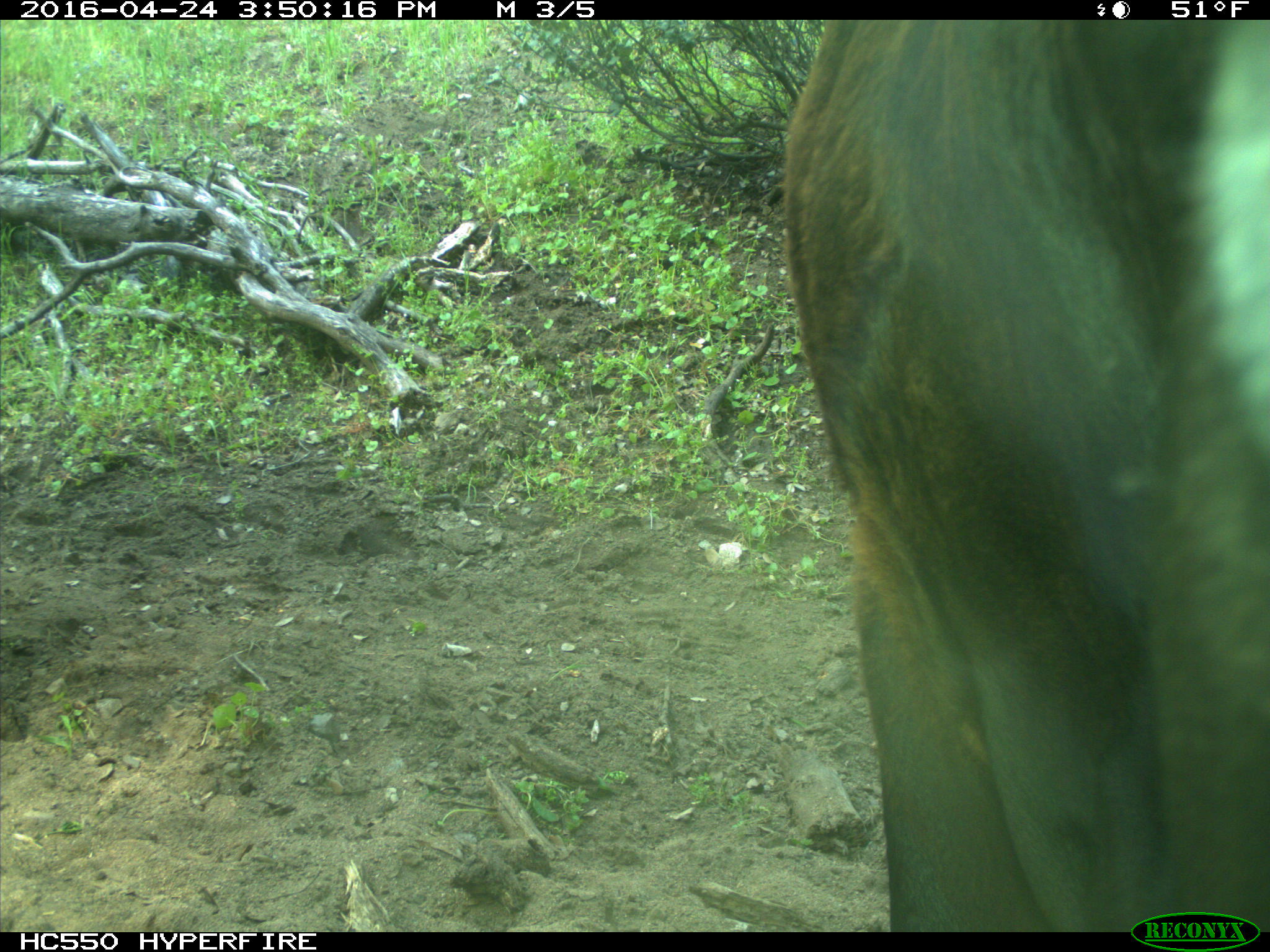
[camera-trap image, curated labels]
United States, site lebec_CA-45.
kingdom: Animalia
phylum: Chordata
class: Mammalia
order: Artiodactyla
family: Bovidae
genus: Bos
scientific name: Bos taurus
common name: domestic cow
Bos taurus (domestic cow).